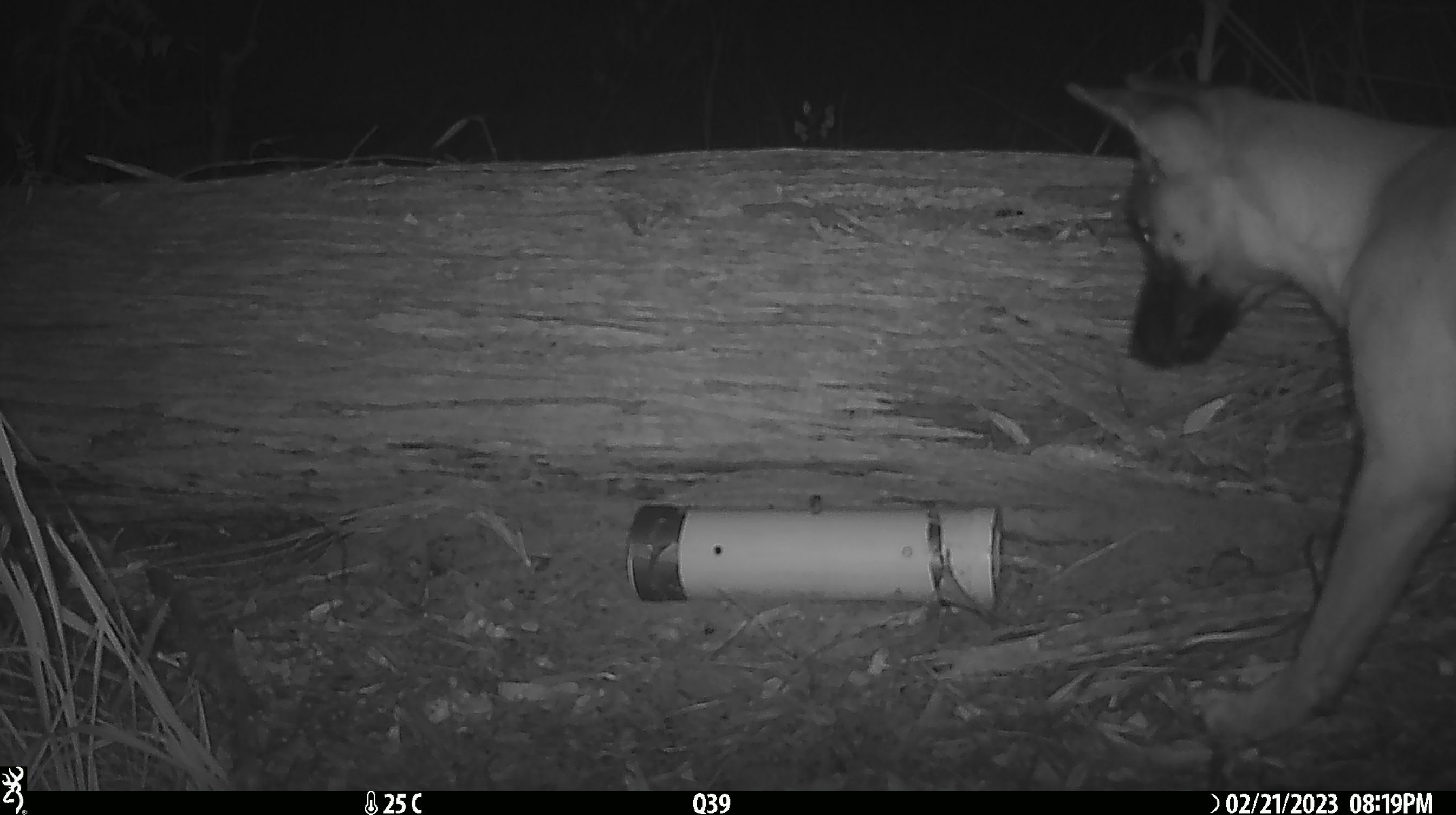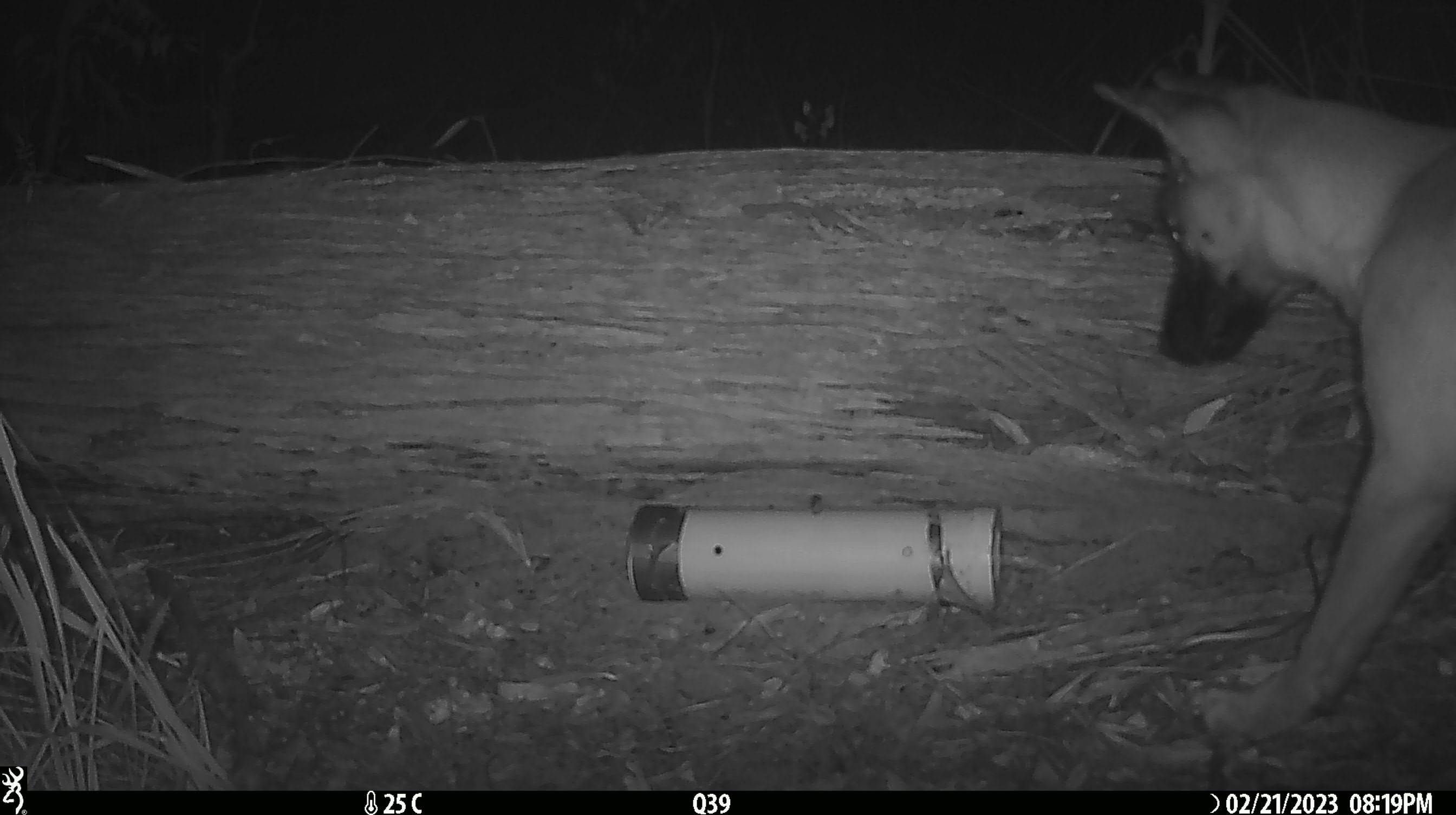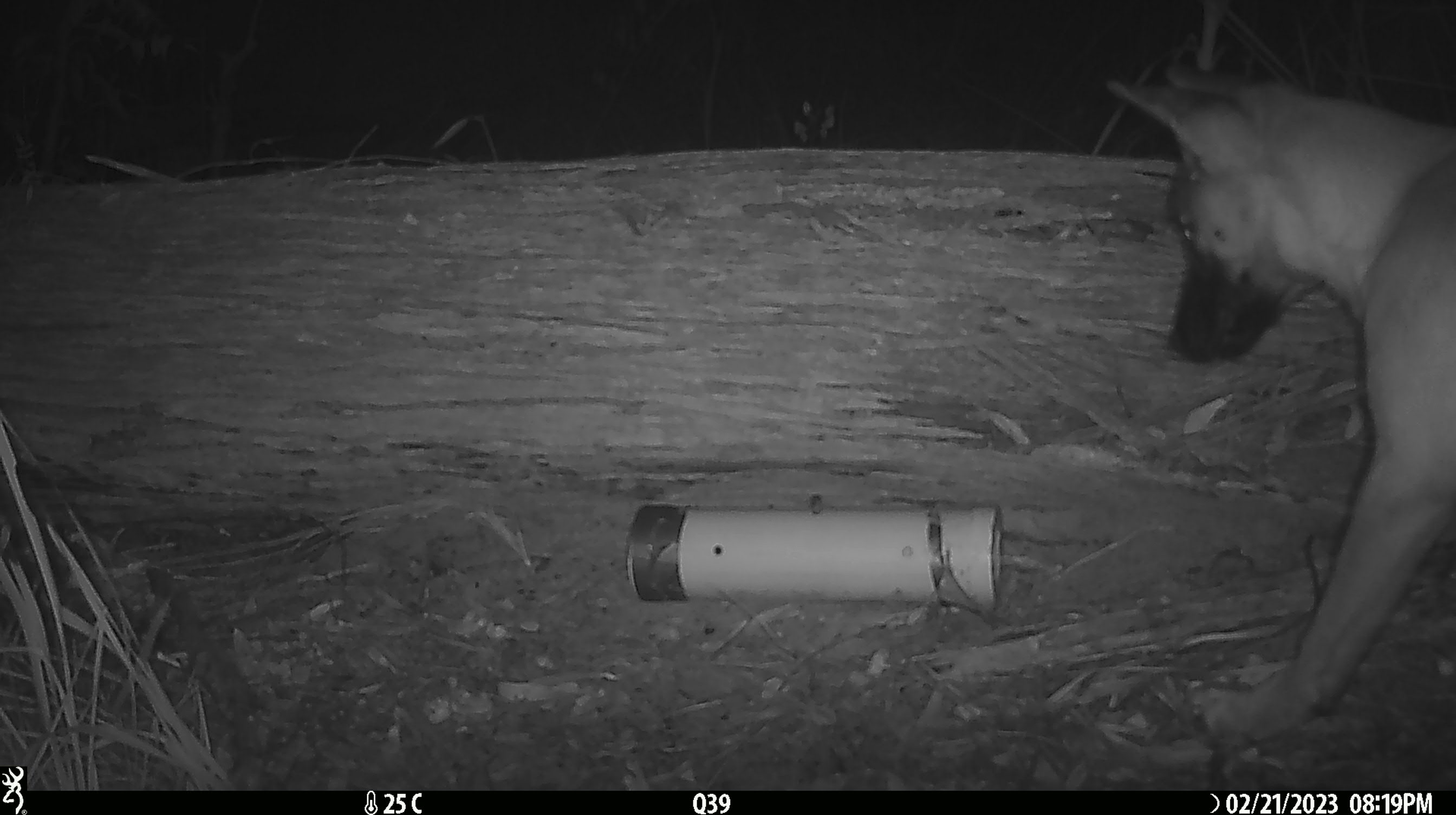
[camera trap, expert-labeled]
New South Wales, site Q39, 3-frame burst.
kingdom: Animalia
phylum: Chordata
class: Mammalia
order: Carnivora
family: Canidae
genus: Canis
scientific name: Canis familiaris dingo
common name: dingo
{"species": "dingo (Canis familiaris dingo)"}